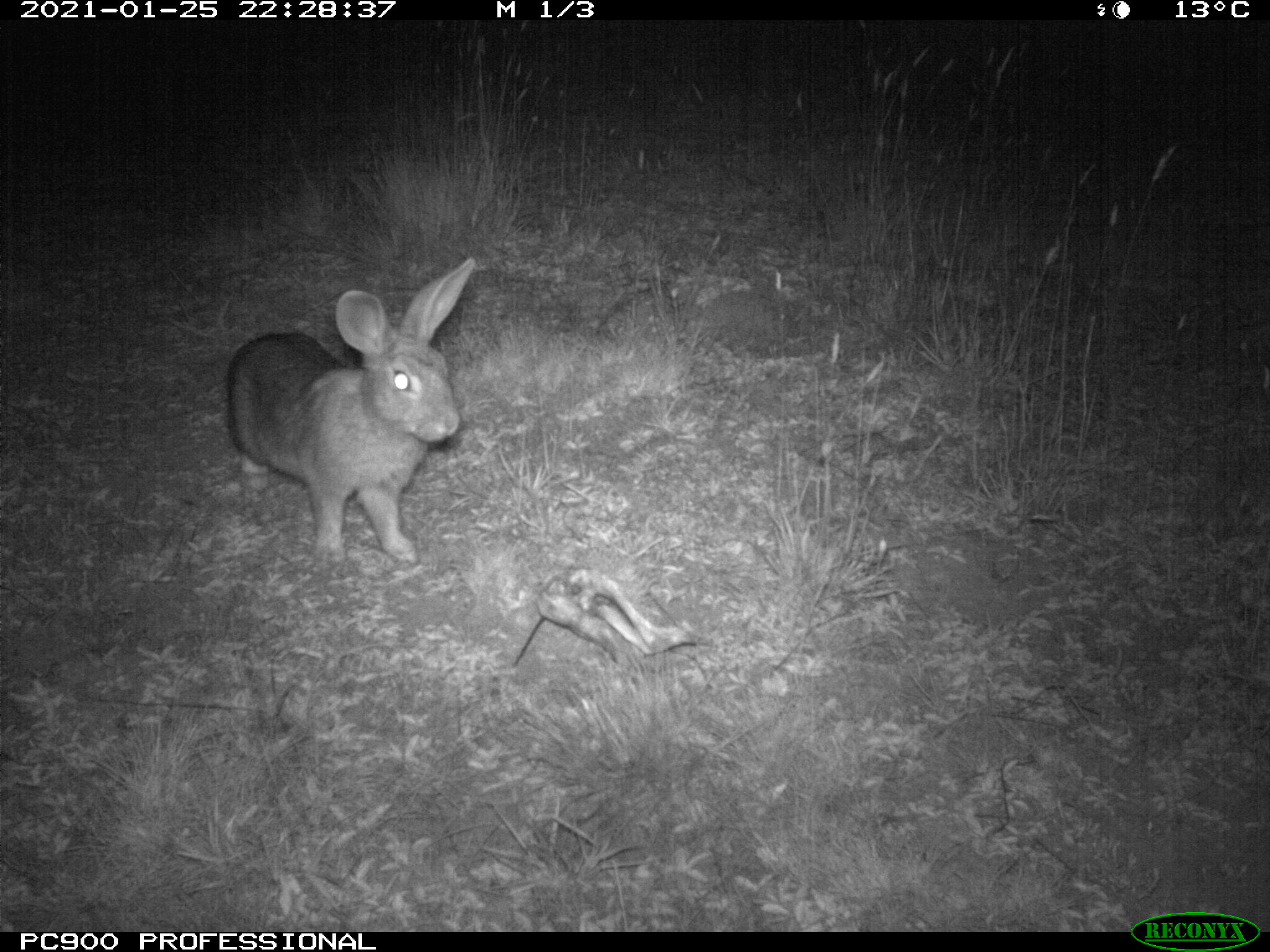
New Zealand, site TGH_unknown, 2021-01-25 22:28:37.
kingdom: Animalia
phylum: Chordata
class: Mammalia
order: Lagomorpha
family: Leporidae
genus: Oryctolagus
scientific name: Oryctolagus cuniculus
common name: european rabbit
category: rabbit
Rabbit (european rabbit) (Oryctolagus cuniculus).